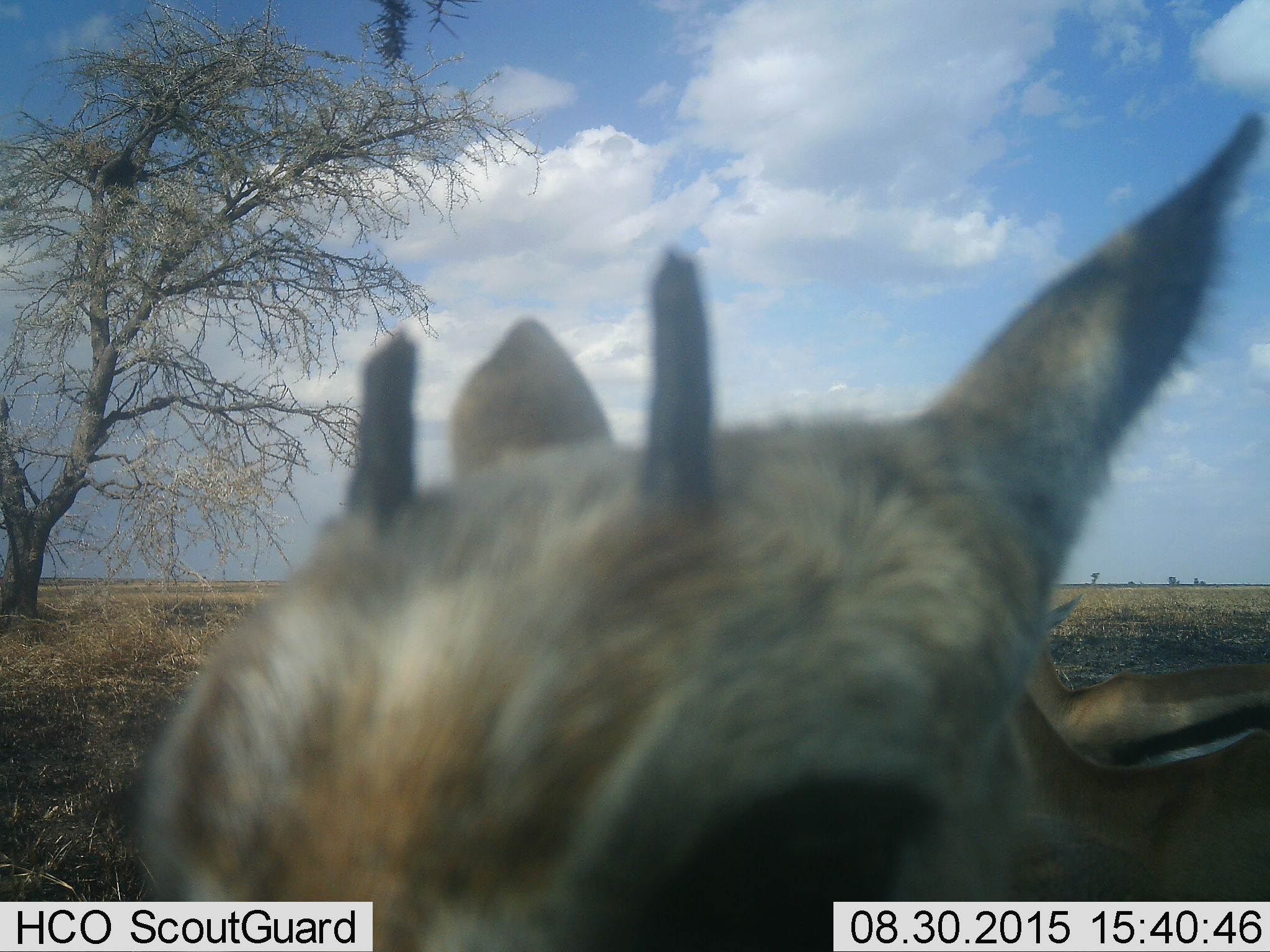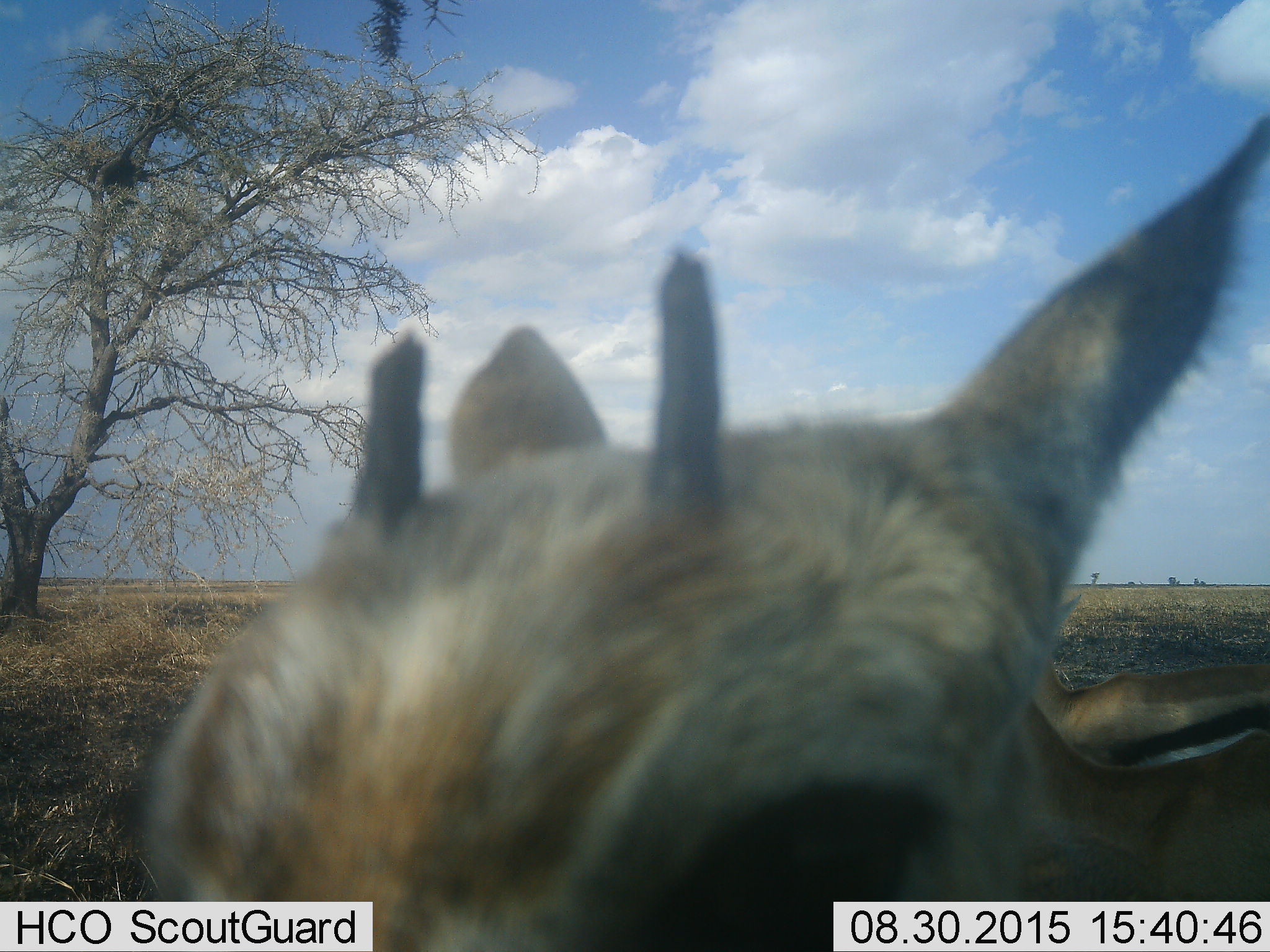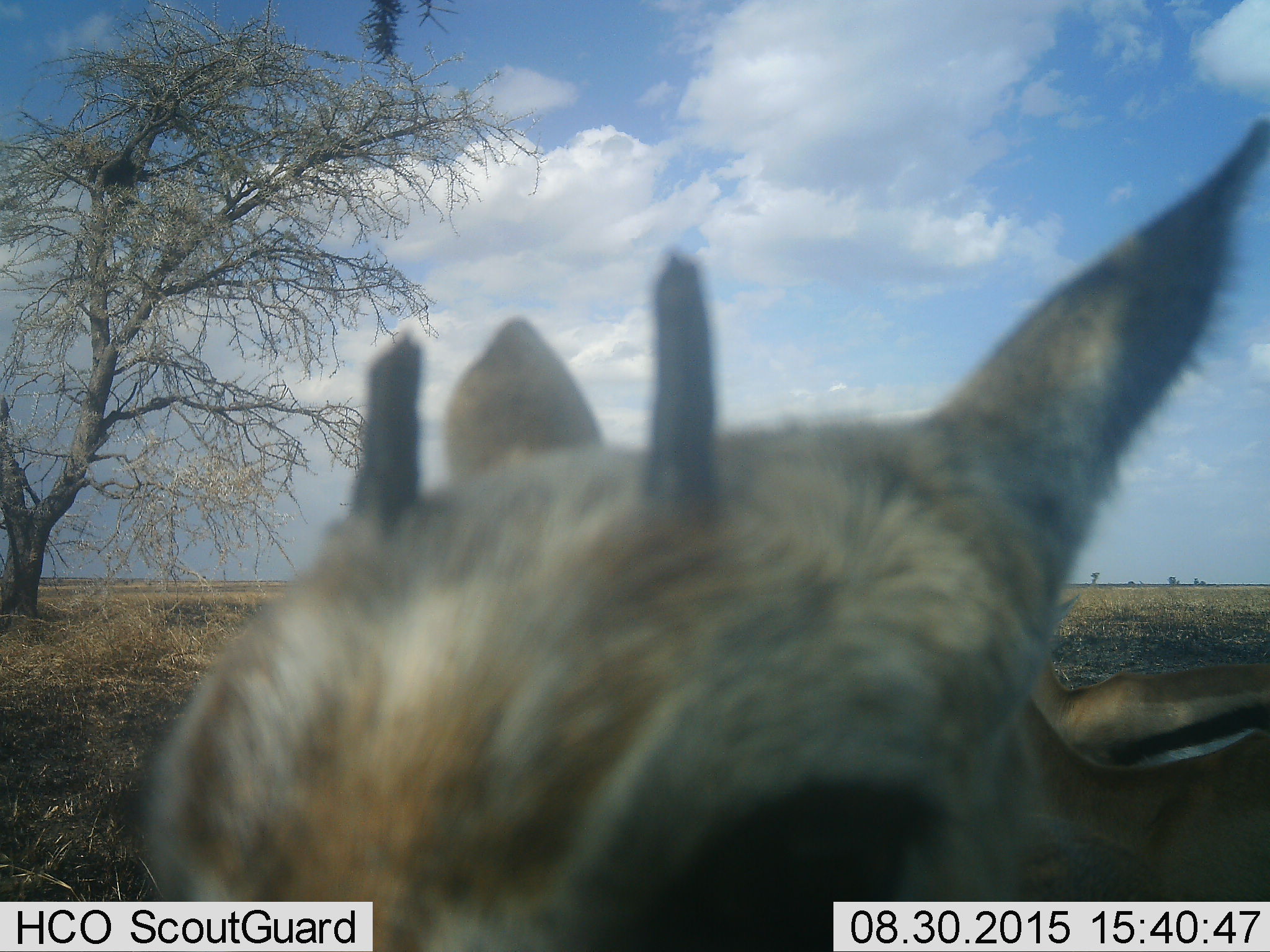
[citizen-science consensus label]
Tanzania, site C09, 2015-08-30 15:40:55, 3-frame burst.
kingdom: Animalia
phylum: Chordata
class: Mammalia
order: Artiodactyla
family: Bovidae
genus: Eudorcas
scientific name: Eudorcas thomsonii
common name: thomson's gazelle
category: gazellethomsons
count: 2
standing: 85%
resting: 0%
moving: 15%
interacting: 15%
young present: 15%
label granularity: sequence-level